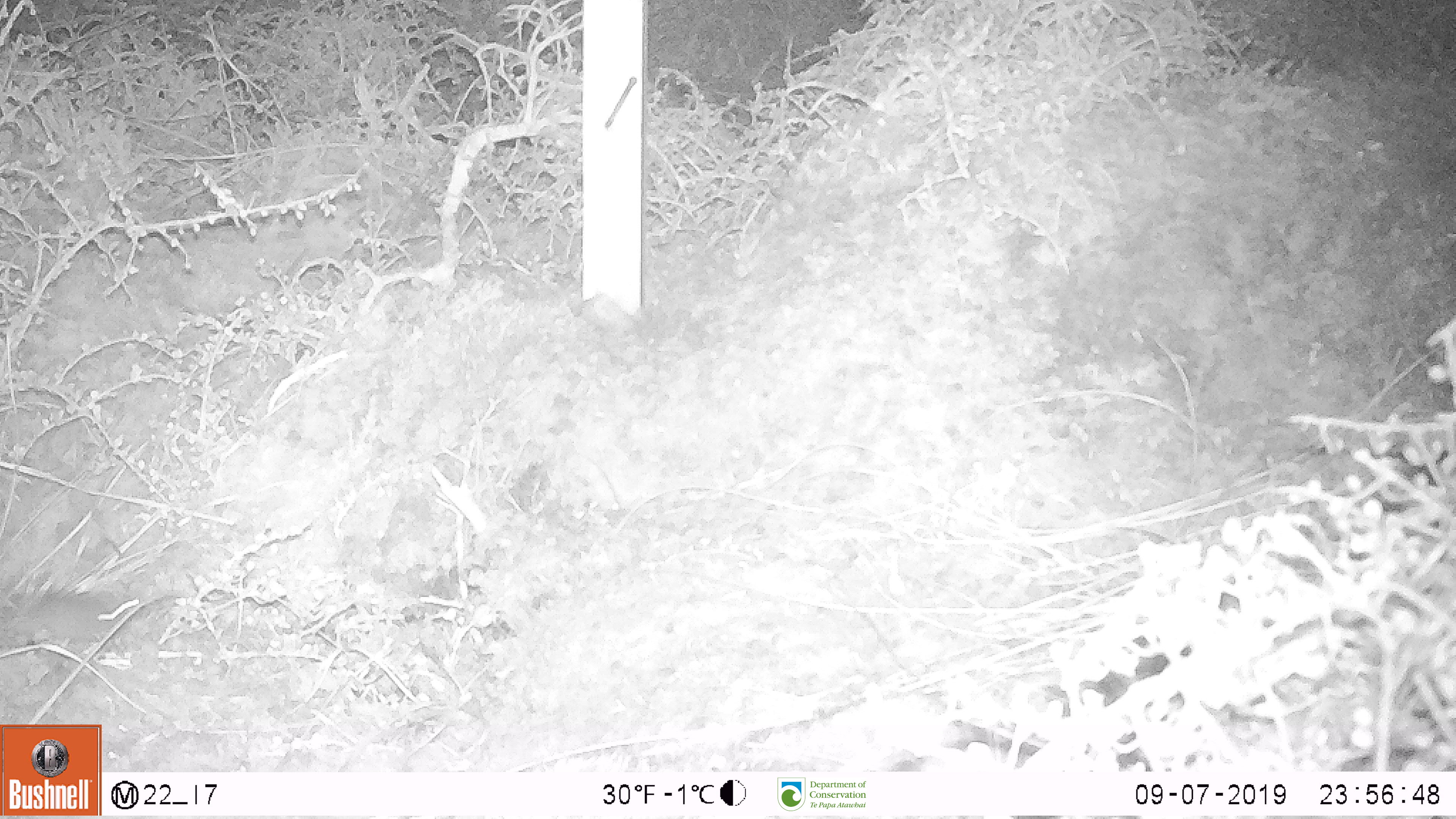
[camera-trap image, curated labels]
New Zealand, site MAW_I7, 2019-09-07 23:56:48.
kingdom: Animalia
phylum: Chordata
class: Mammalia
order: Rodentia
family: Muridae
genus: Mus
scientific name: Mus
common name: mouse